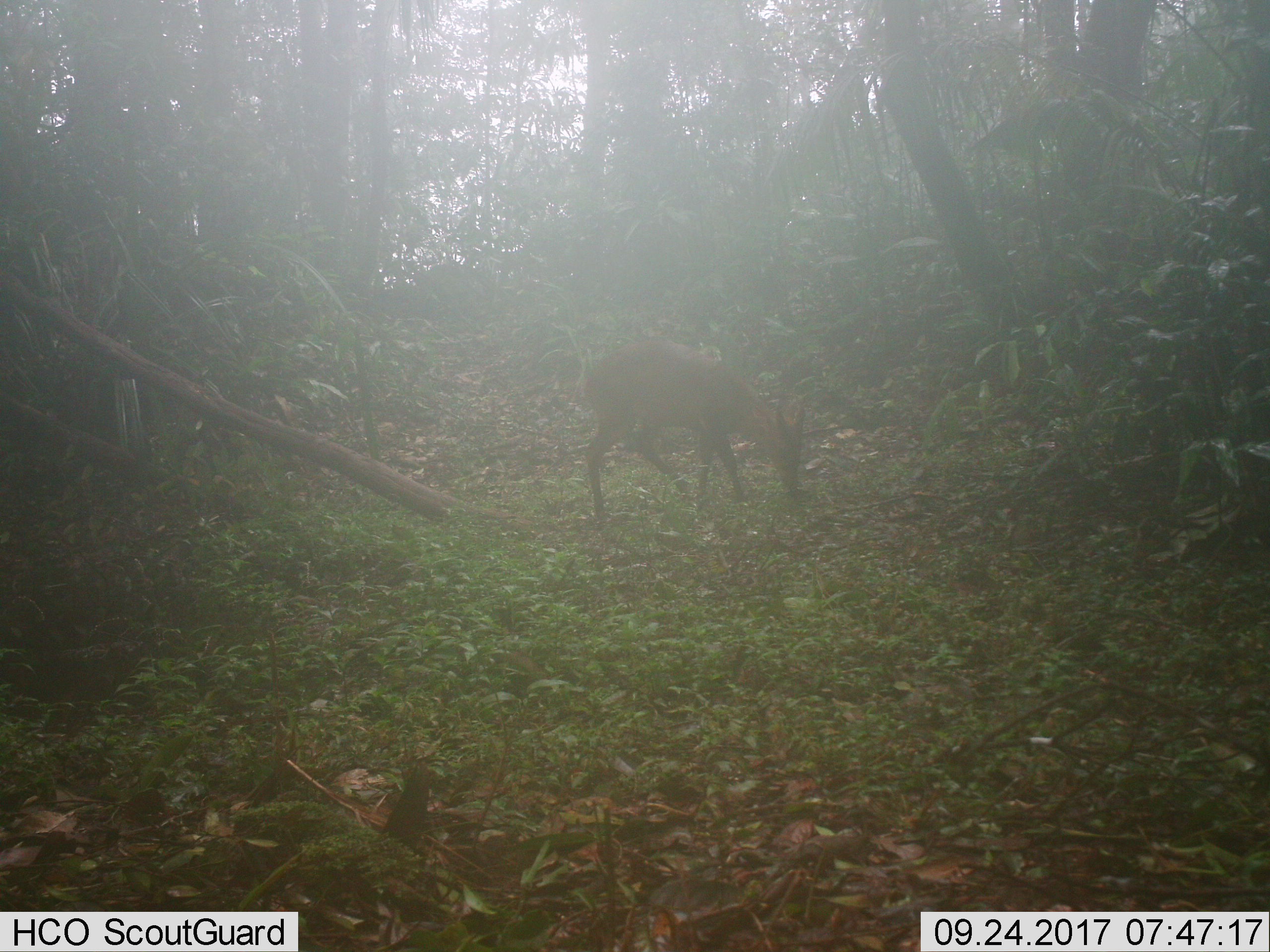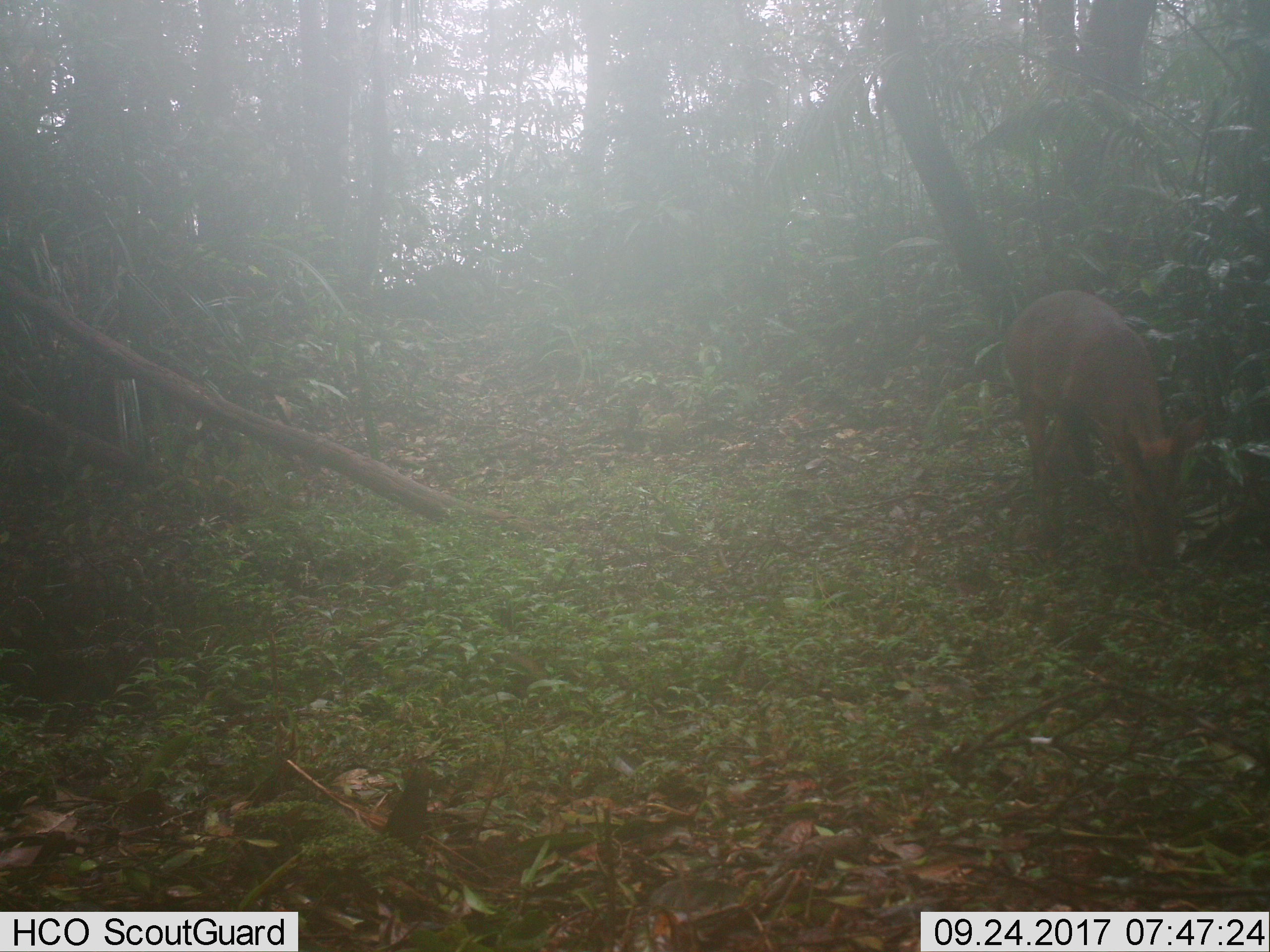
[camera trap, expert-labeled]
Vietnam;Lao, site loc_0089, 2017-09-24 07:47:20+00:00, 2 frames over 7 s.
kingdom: Animalia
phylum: Chordata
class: Mammalia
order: Artiodactyla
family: Cervidae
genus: Muntiacus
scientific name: Muntiacus vuquangensis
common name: large-antlered muntjac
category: large antlered muntjac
Large antlered muntjac (large-antlered muntjac) (Muntiacus vuquangensis). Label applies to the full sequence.